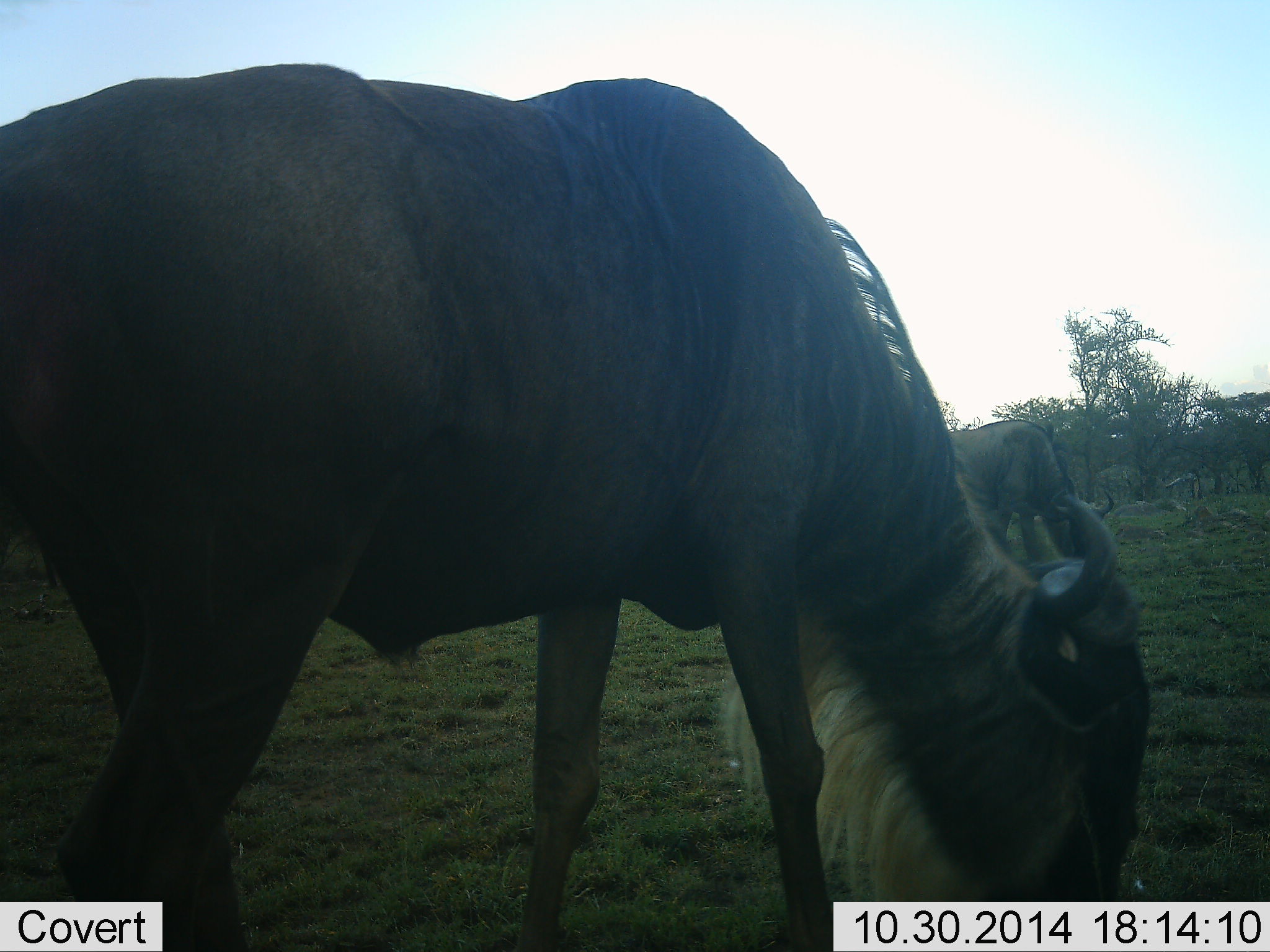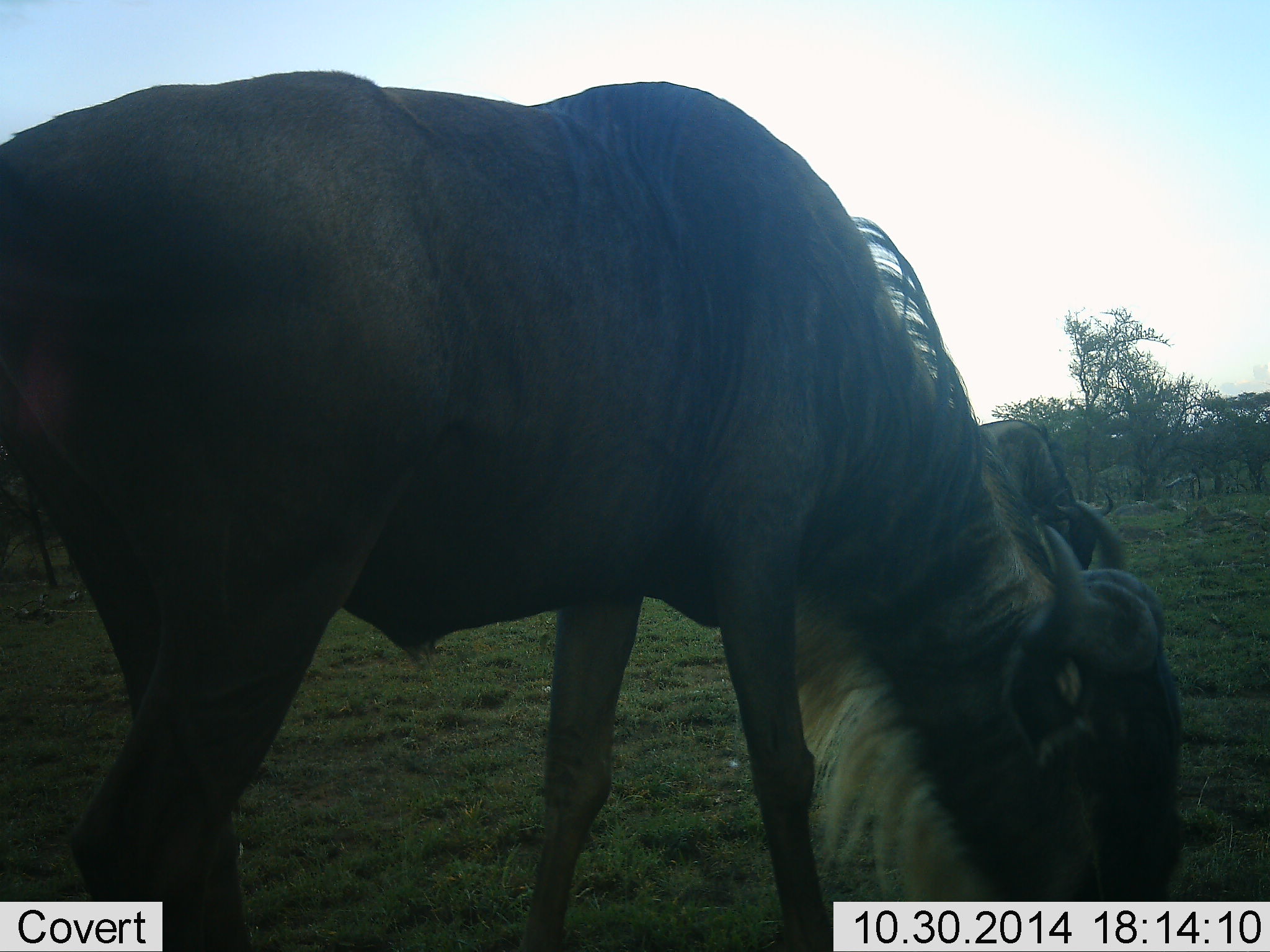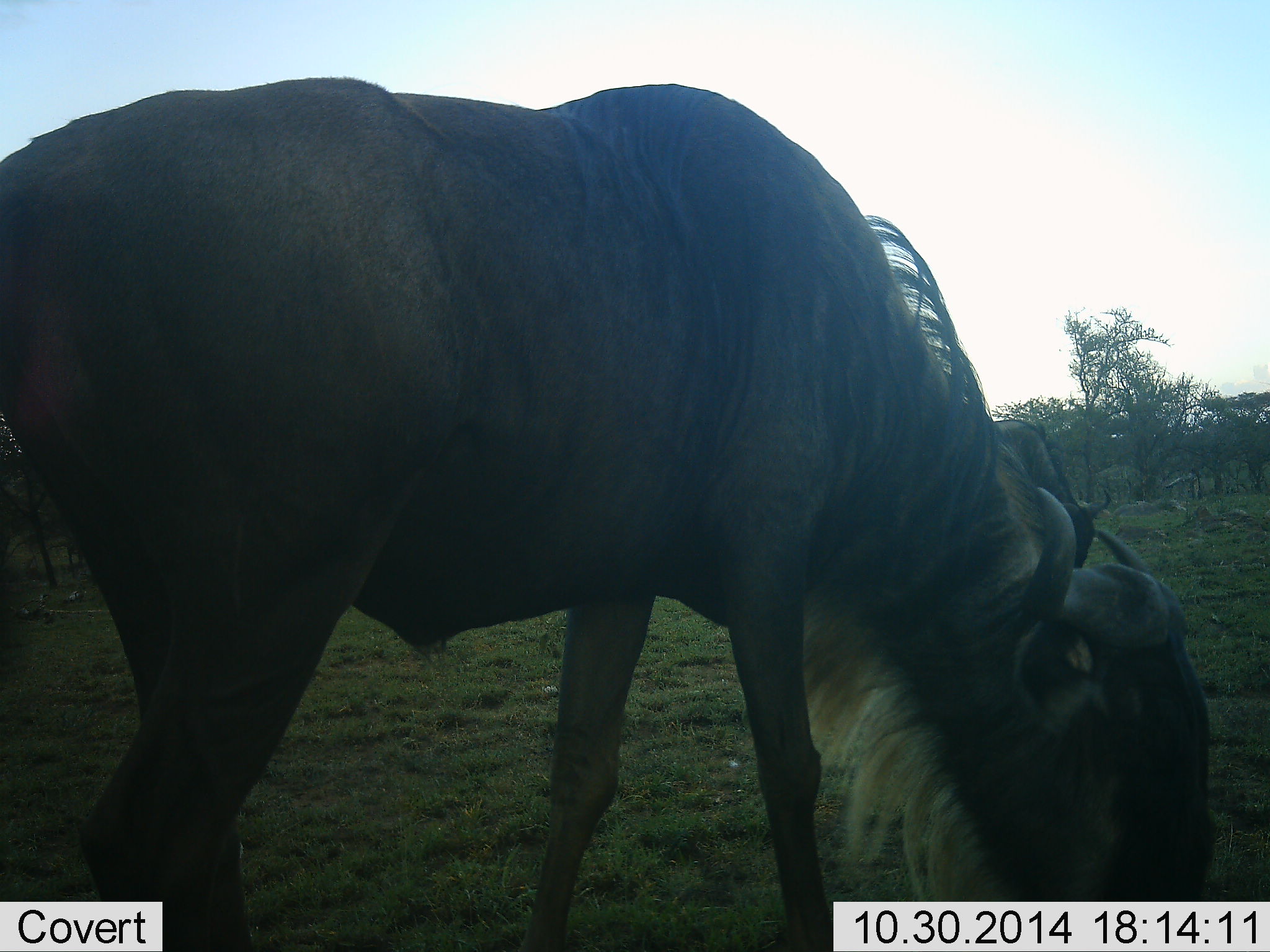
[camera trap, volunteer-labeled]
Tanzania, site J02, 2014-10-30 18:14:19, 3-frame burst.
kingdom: Animalia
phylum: Chordata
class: Mammalia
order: Artiodactyla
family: Bovidae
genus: Connochaetes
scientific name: Connochaetes taurinus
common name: blue wildebeest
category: wildebeest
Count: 2.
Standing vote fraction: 40%.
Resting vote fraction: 0%.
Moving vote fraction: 0%.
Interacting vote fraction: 0%.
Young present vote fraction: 0%.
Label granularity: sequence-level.